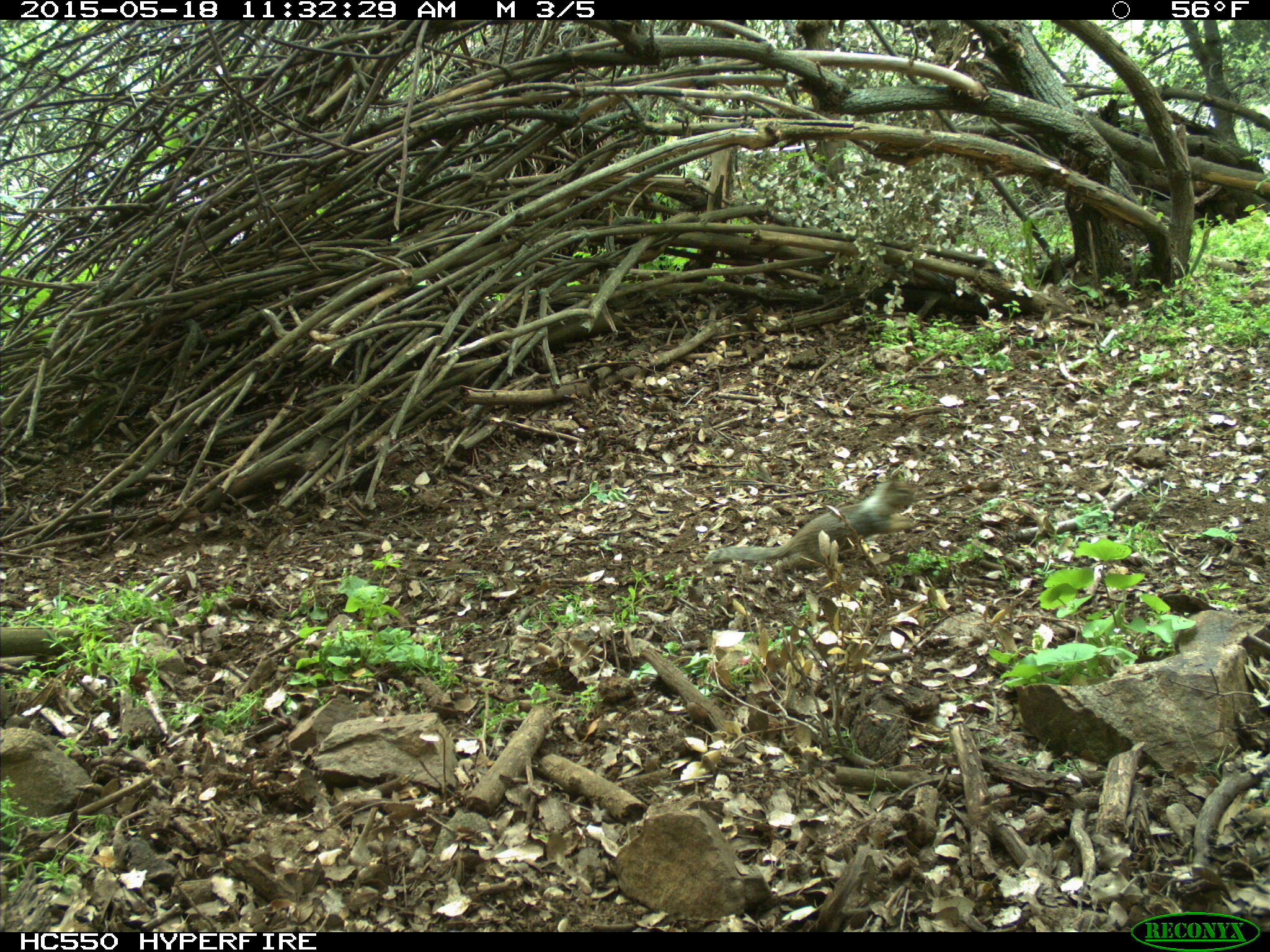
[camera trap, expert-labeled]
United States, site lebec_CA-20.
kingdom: Animalia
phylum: Chordata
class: Mammalia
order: Rodentia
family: Sciuridae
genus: Otospermophilus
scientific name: Otospermophilus beecheyi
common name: california ground squirrel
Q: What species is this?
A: Otospermophilus beecheyi (california ground squirrel).